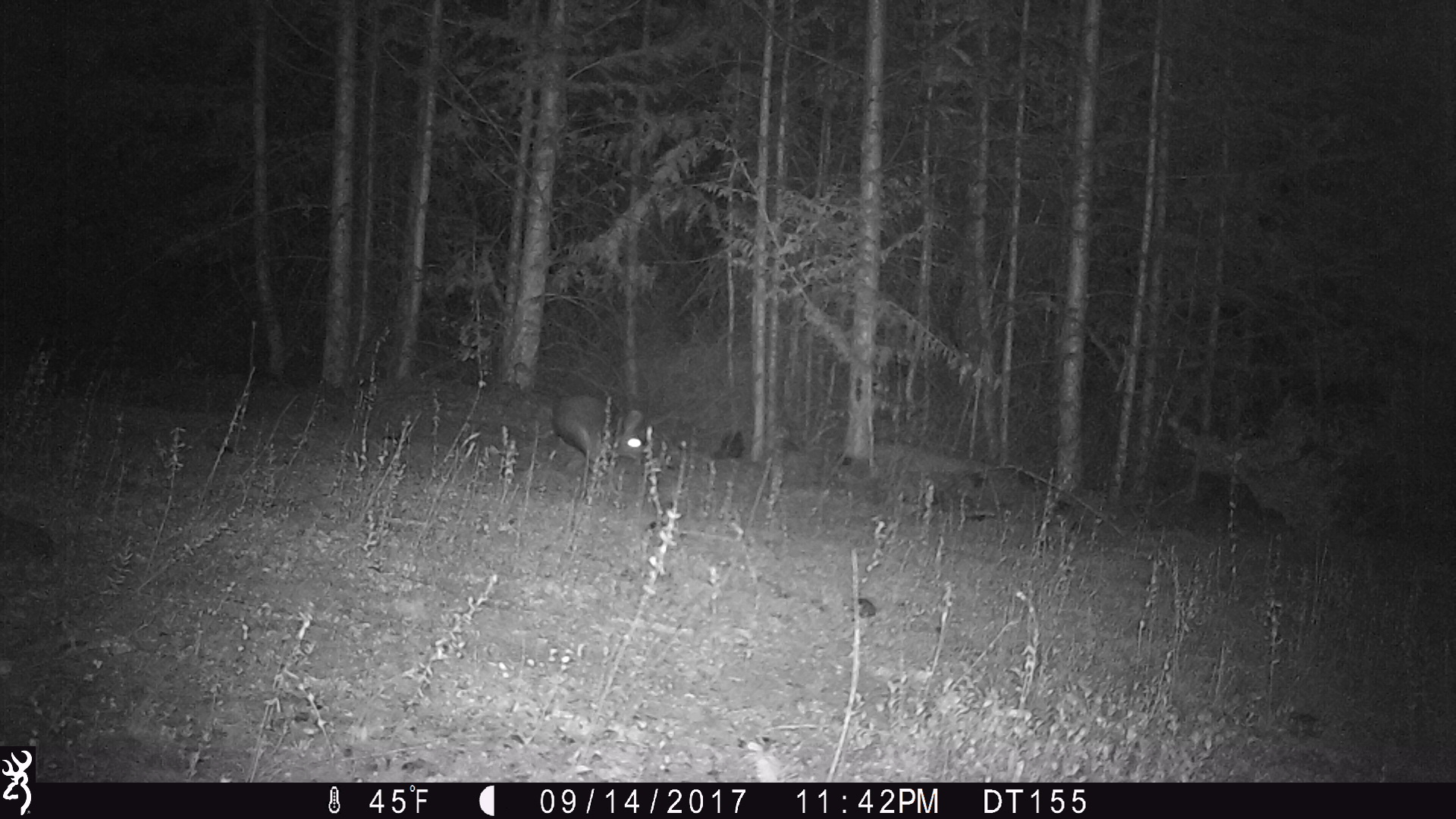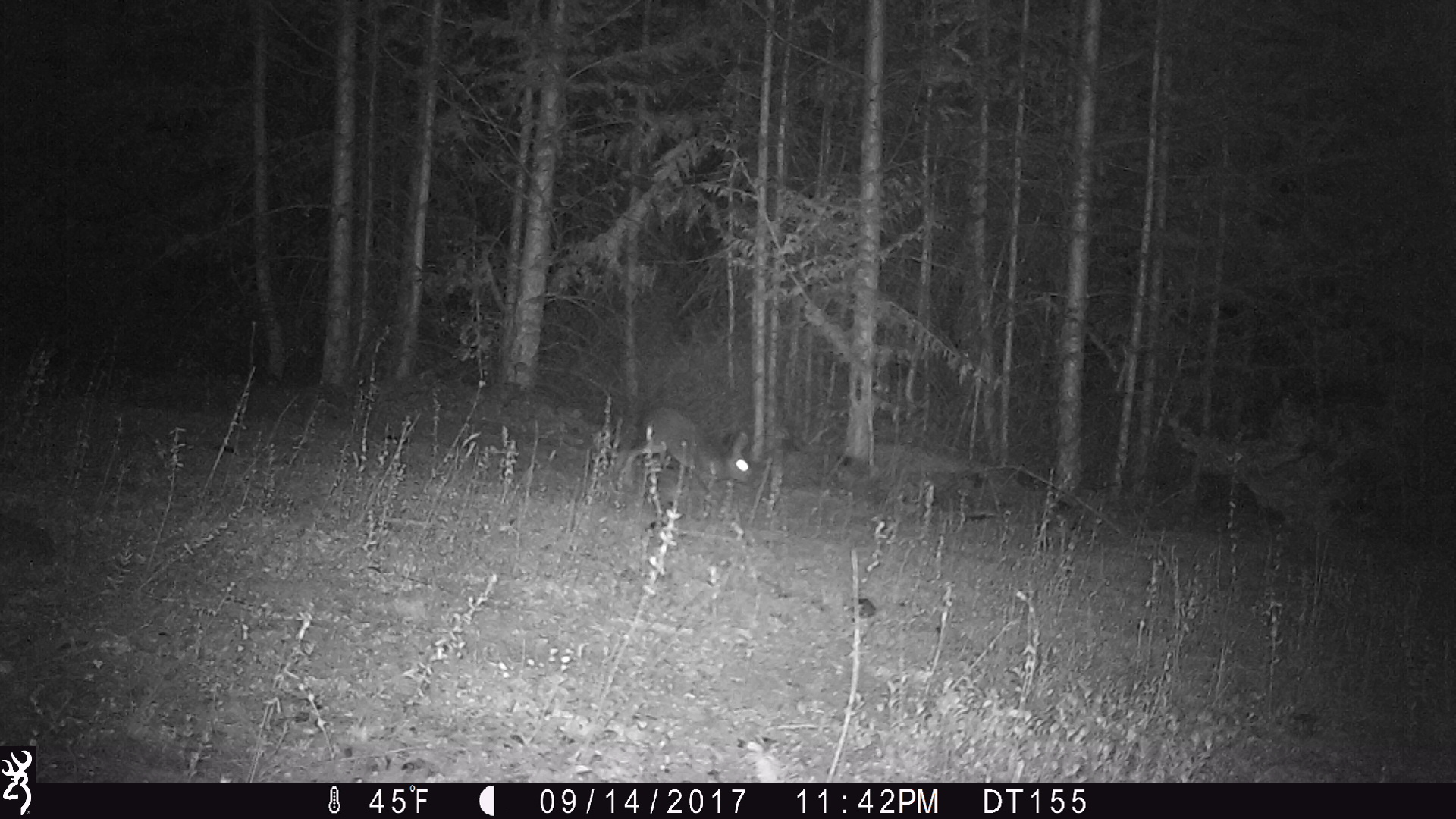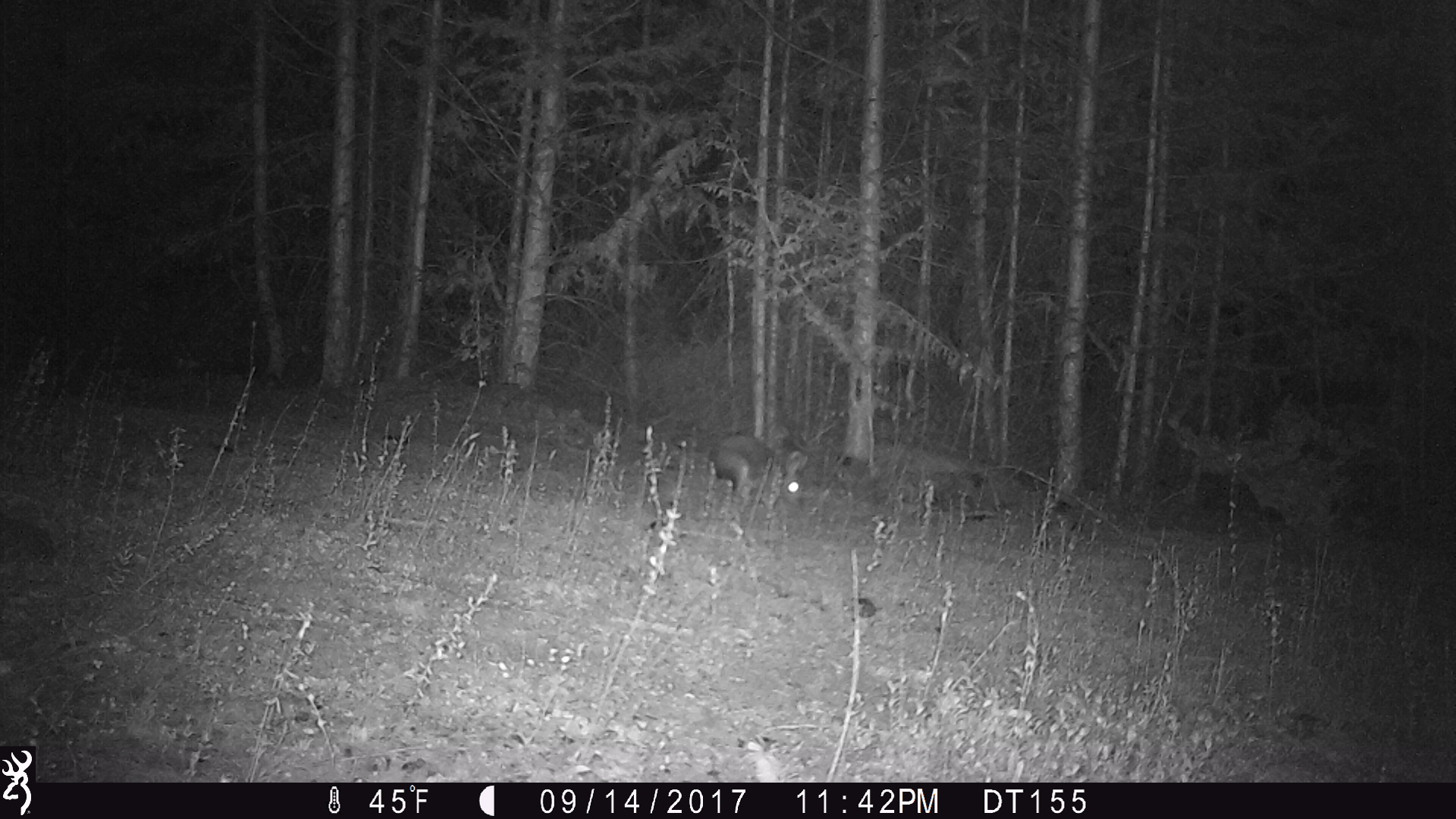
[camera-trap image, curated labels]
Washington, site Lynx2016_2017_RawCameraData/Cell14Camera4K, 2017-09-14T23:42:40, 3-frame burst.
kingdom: Animalia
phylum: Chordata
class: Mammalia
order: Lagomorpha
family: Leporidae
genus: Lepus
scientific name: Lepus americanus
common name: snowshoe hare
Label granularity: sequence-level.